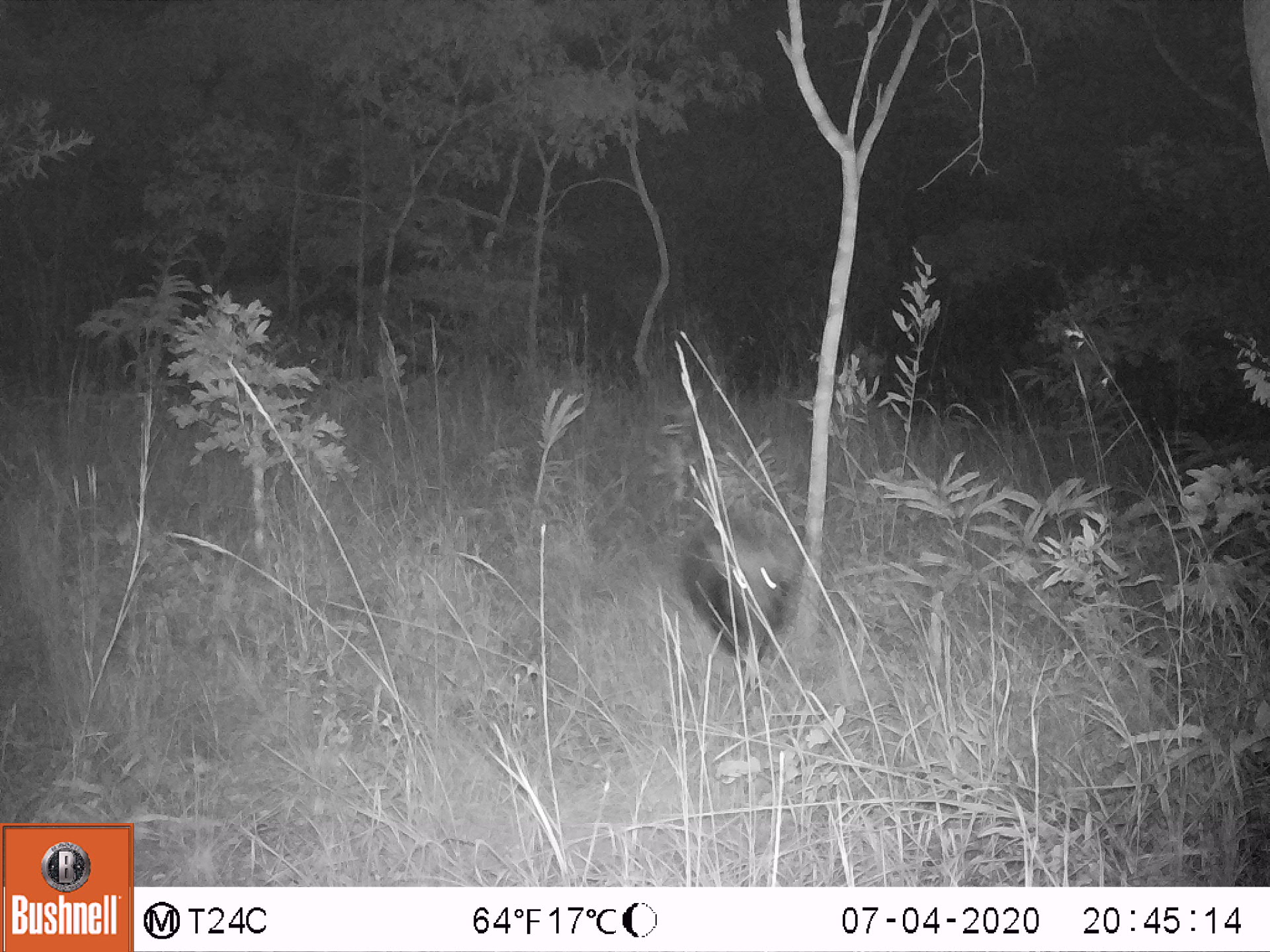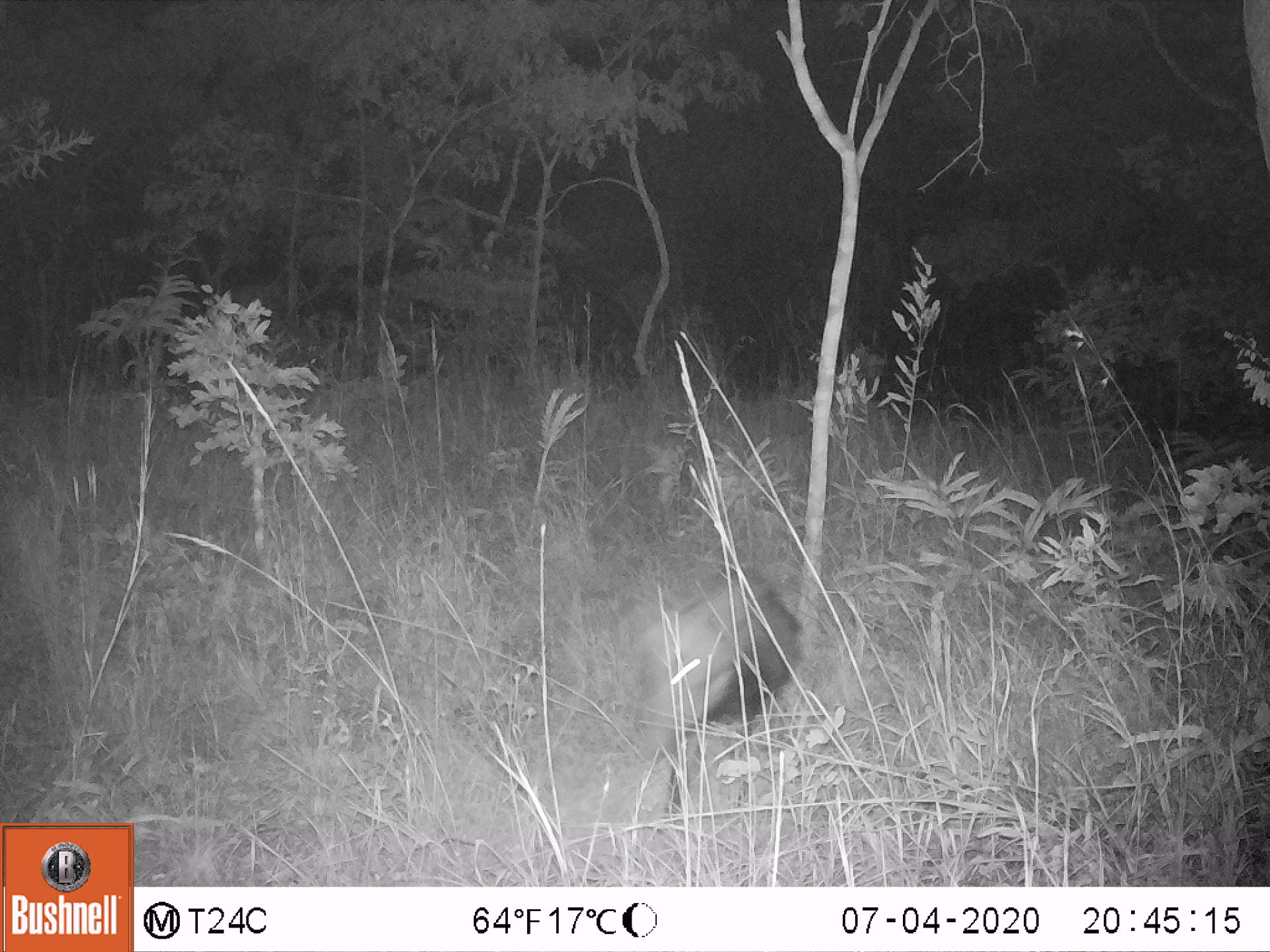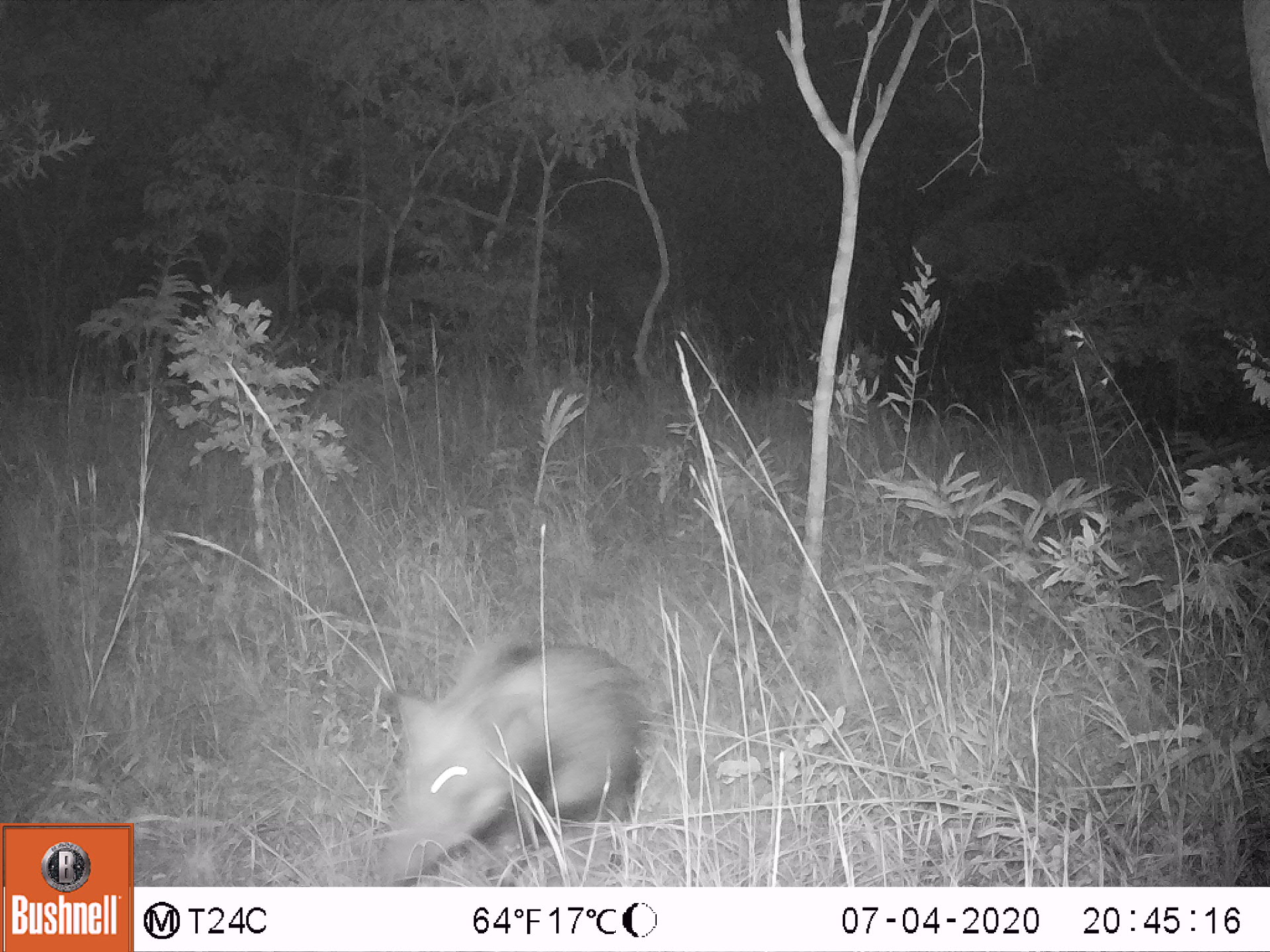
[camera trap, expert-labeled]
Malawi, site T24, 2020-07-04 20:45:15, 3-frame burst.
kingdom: Animalia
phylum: Chordata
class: Mammalia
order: Artiodactyla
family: Suidae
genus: Potamochoerus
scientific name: Potamochoerus larvatus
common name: bushpig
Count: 1.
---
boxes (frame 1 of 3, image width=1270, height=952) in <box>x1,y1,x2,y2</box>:
bushpig: <box>676,494,796,667</box>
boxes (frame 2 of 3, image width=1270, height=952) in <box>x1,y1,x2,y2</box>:
bushpig: <box>636,558,798,755</box>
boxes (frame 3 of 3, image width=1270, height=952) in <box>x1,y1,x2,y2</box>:
bushpig: <box>372,639,644,880</box>